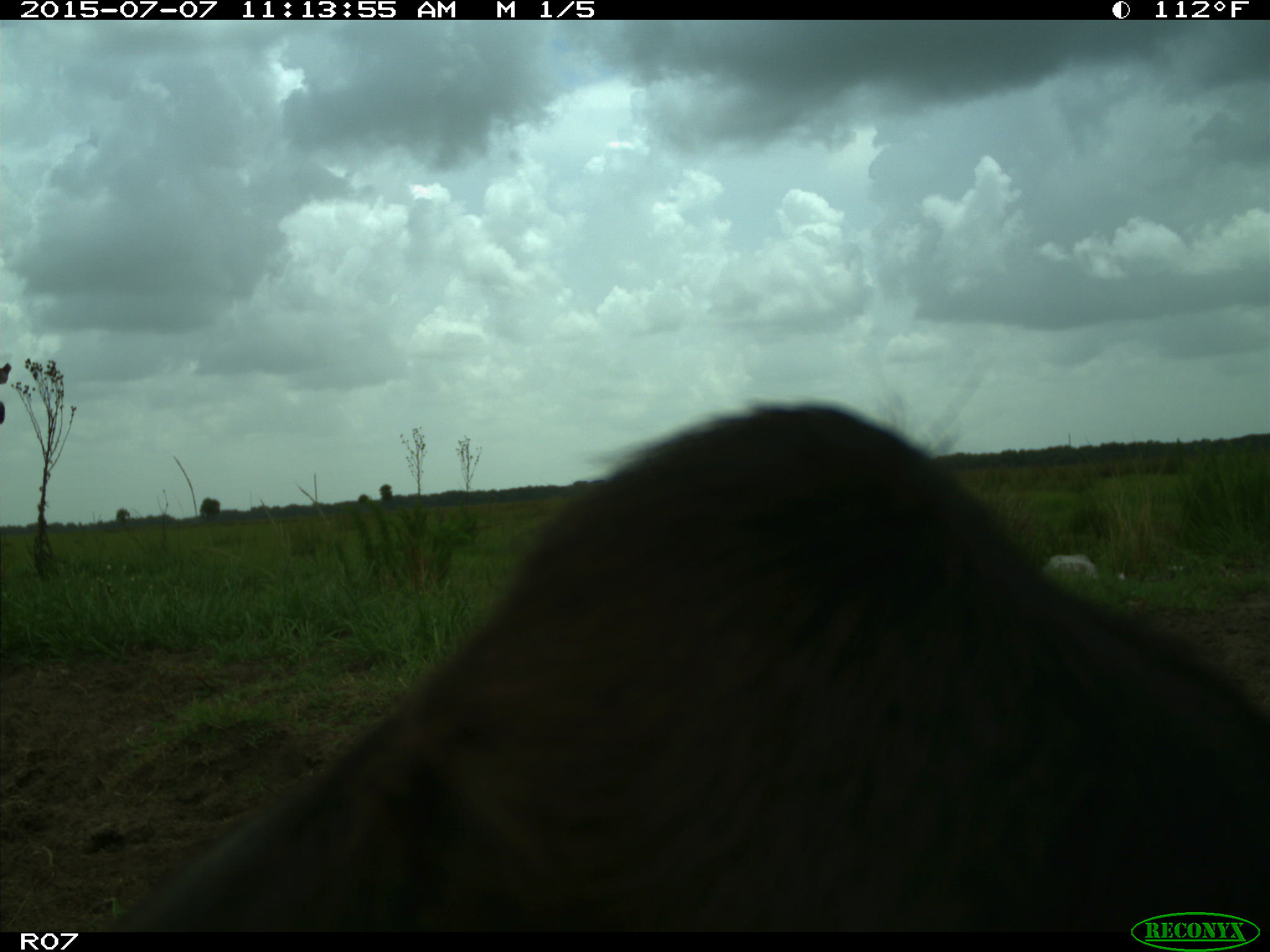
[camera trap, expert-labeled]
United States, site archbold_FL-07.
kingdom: Animalia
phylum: Chordata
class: Mammalia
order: Artiodactyla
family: Bovidae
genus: Bos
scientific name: Bos taurus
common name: domestic cow